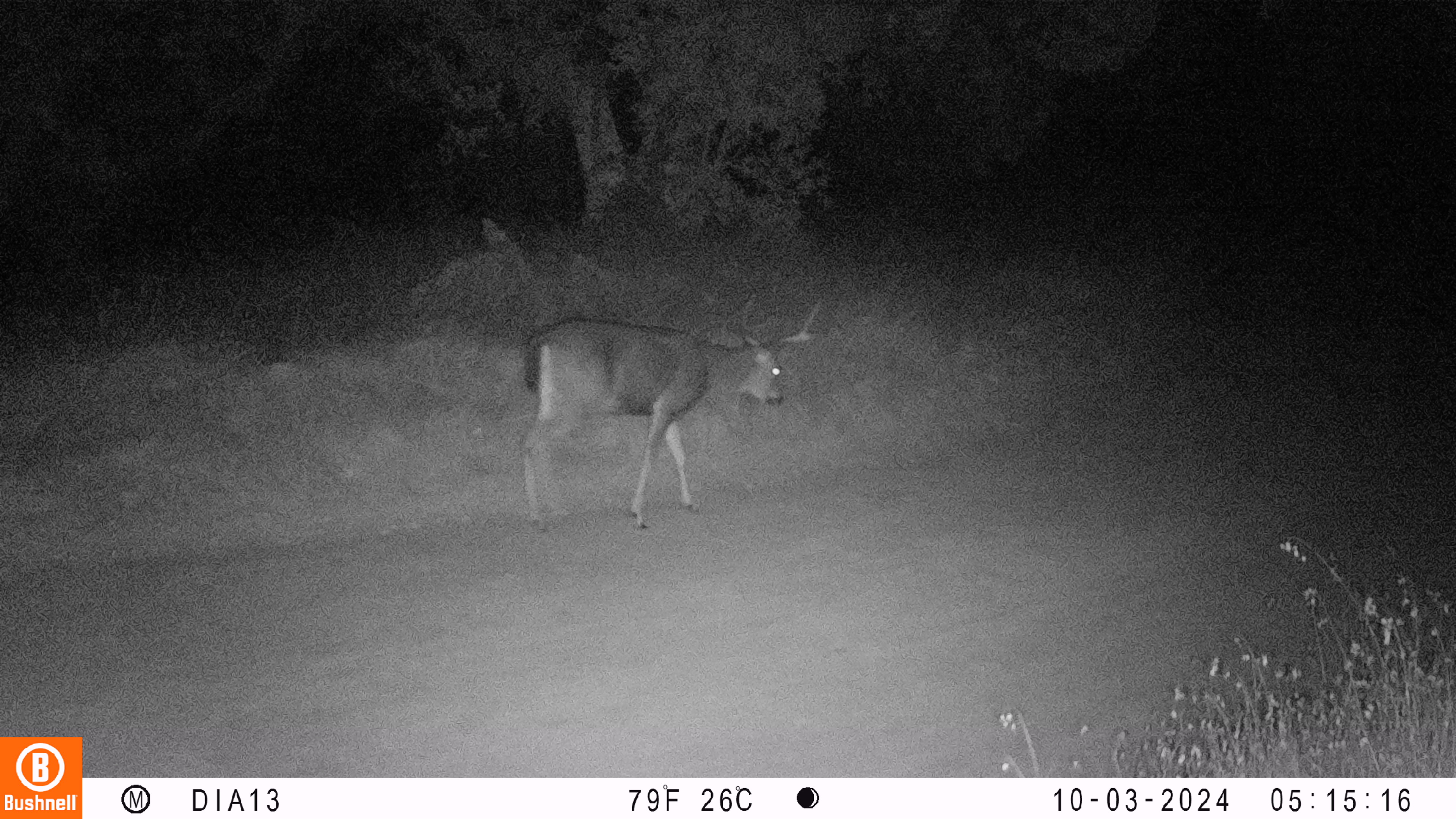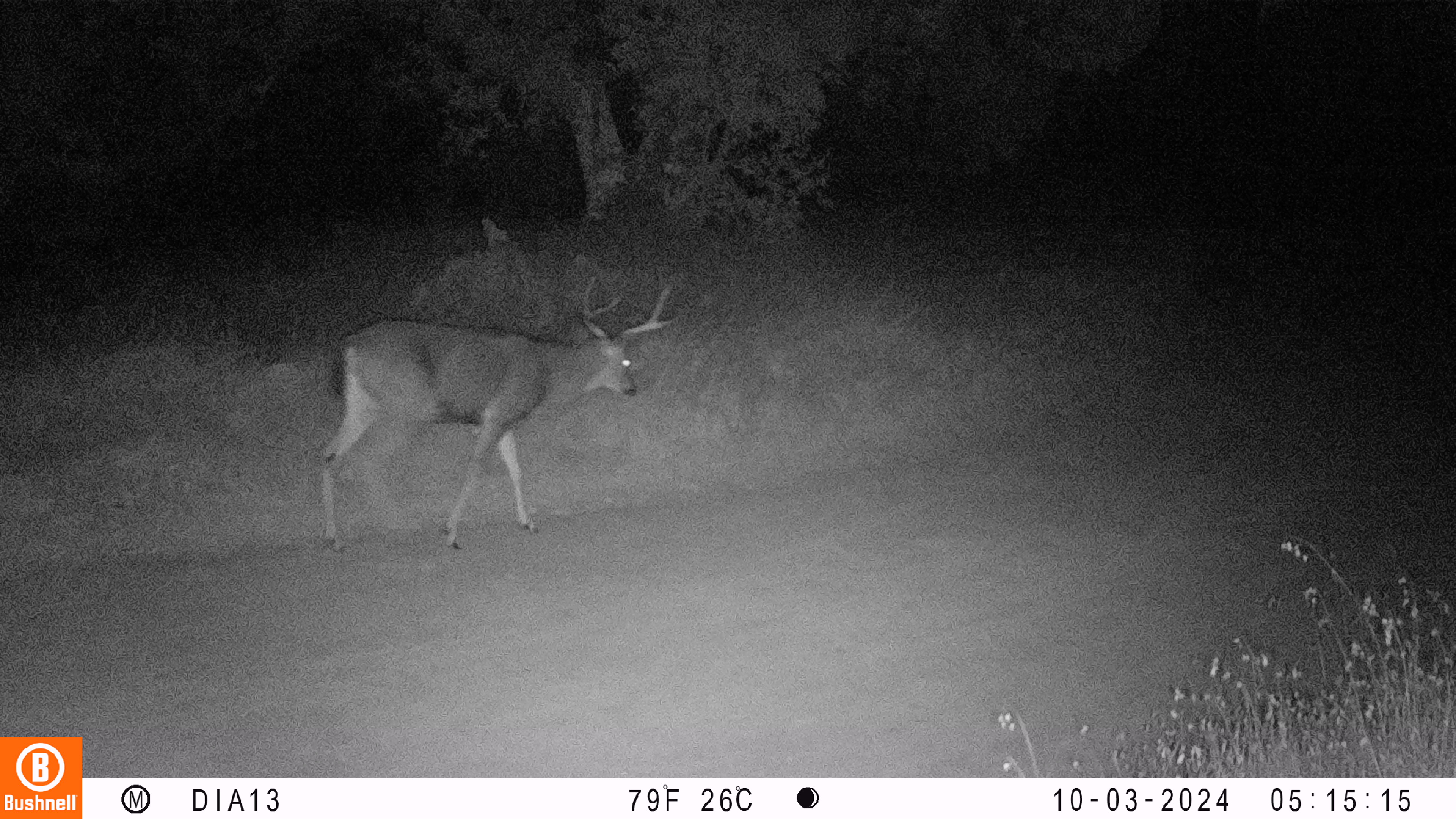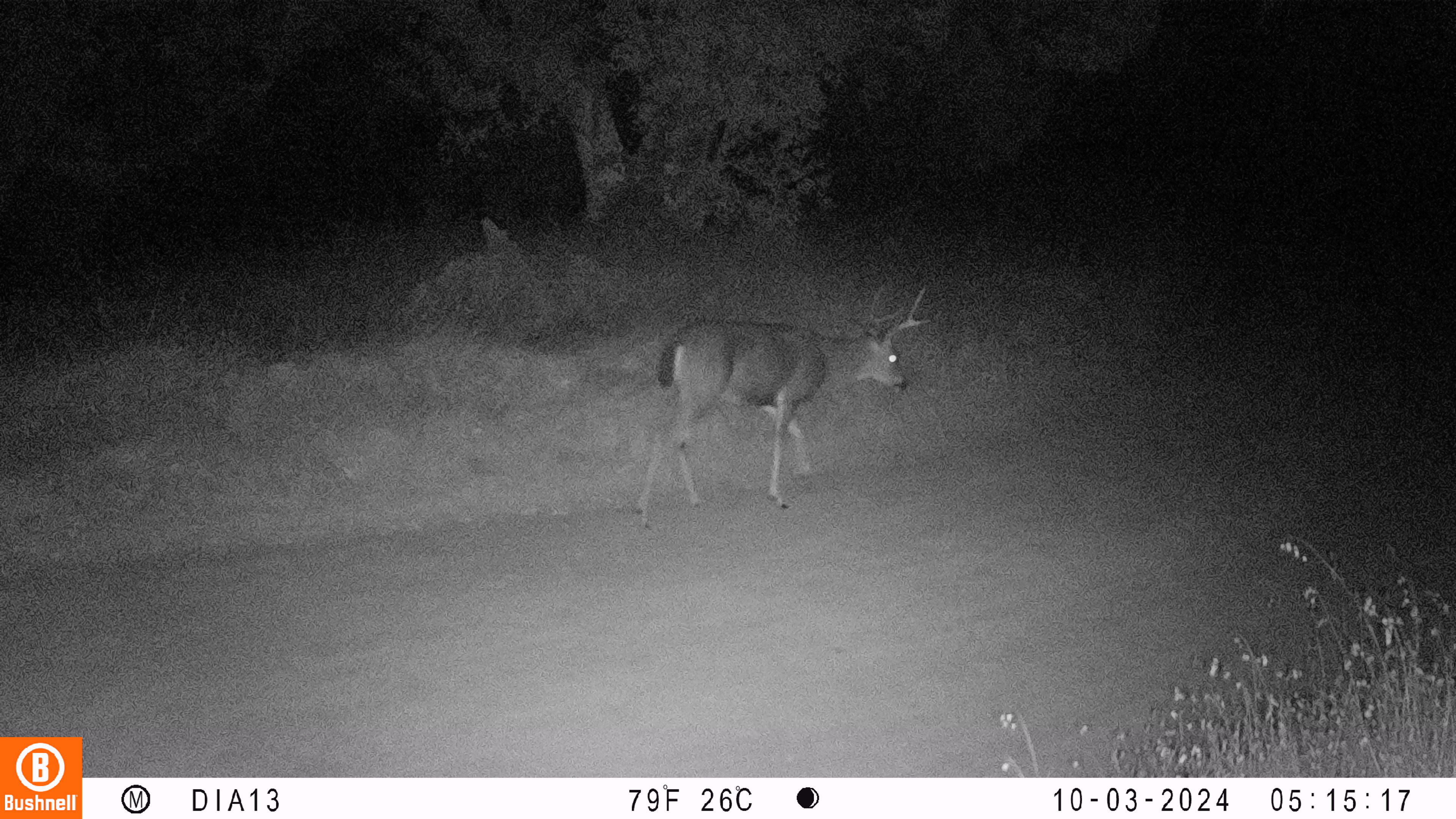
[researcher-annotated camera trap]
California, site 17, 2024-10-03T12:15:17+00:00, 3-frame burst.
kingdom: Animalia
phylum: Chordata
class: Mammalia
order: Artiodactyla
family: Cervidae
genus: Odocoileus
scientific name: Odocoileus hemionus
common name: mule deer